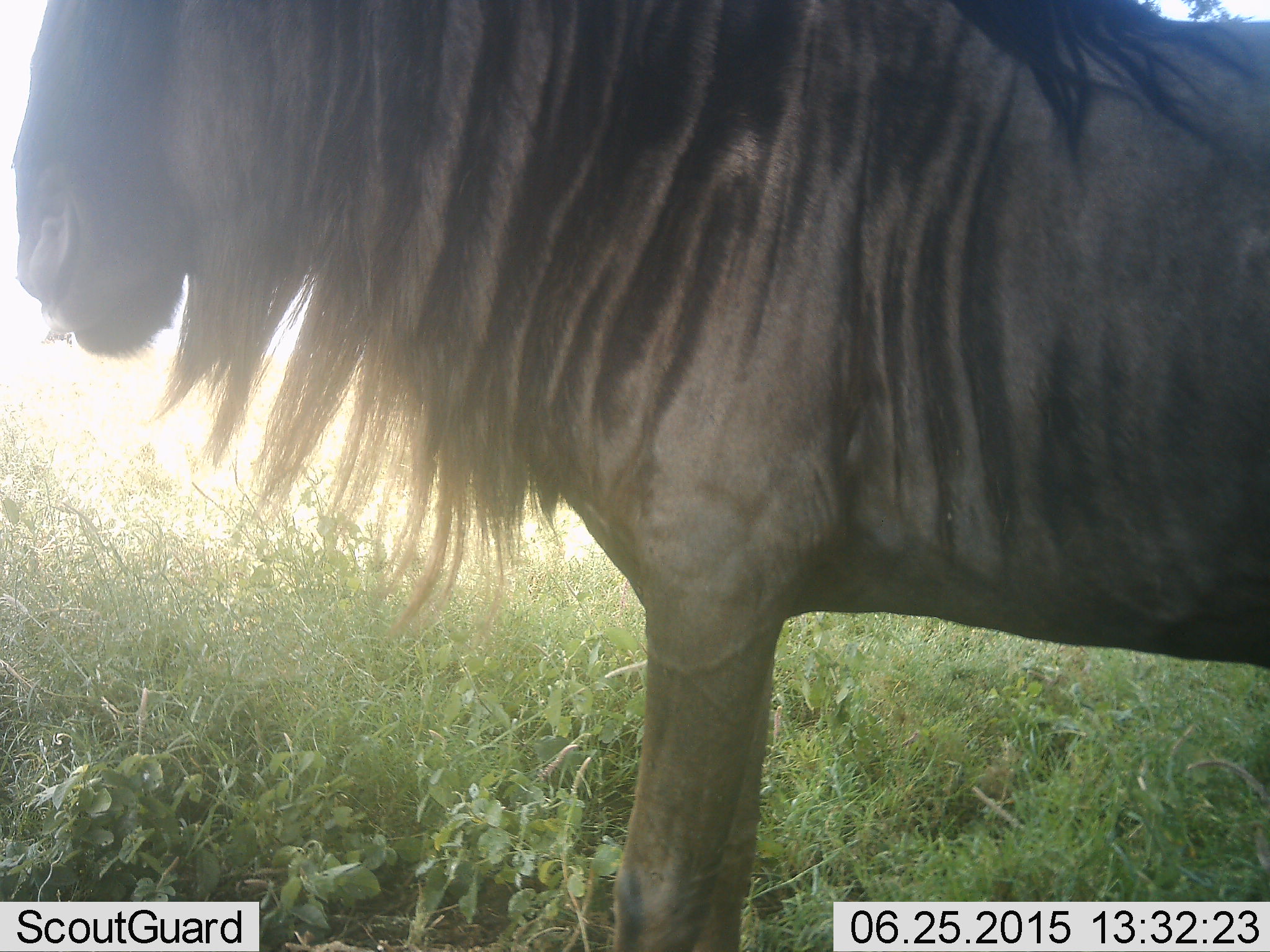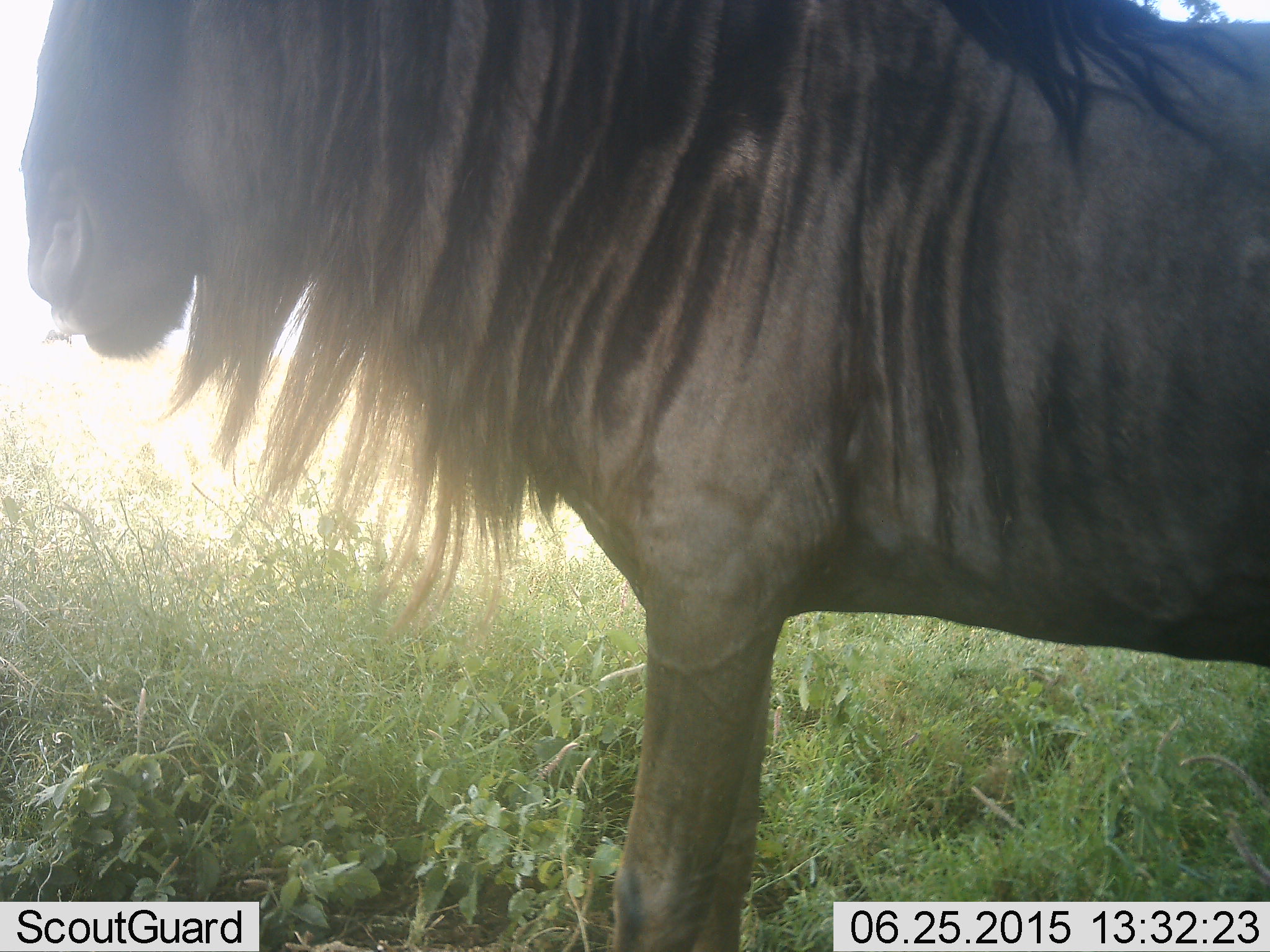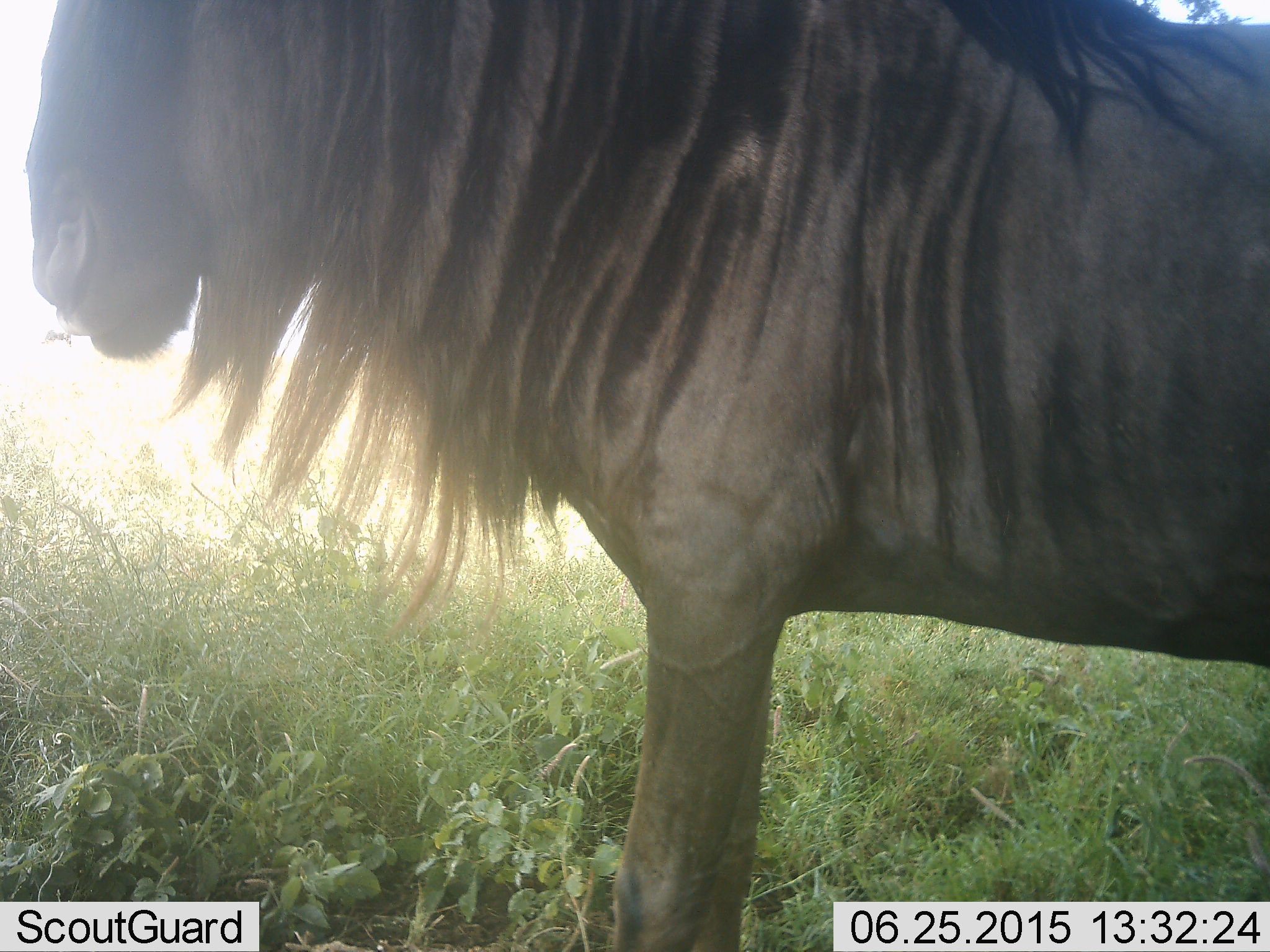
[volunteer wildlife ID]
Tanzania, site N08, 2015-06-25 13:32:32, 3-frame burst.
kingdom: Animalia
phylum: Chordata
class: Mammalia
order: Artiodactyla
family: Bovidae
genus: Connochaetes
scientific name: Connochaetes taurinus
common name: blue wildebeest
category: wildebeest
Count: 1.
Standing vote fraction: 100%.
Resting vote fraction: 0%.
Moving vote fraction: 0%.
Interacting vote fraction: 0%.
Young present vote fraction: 0%.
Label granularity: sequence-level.